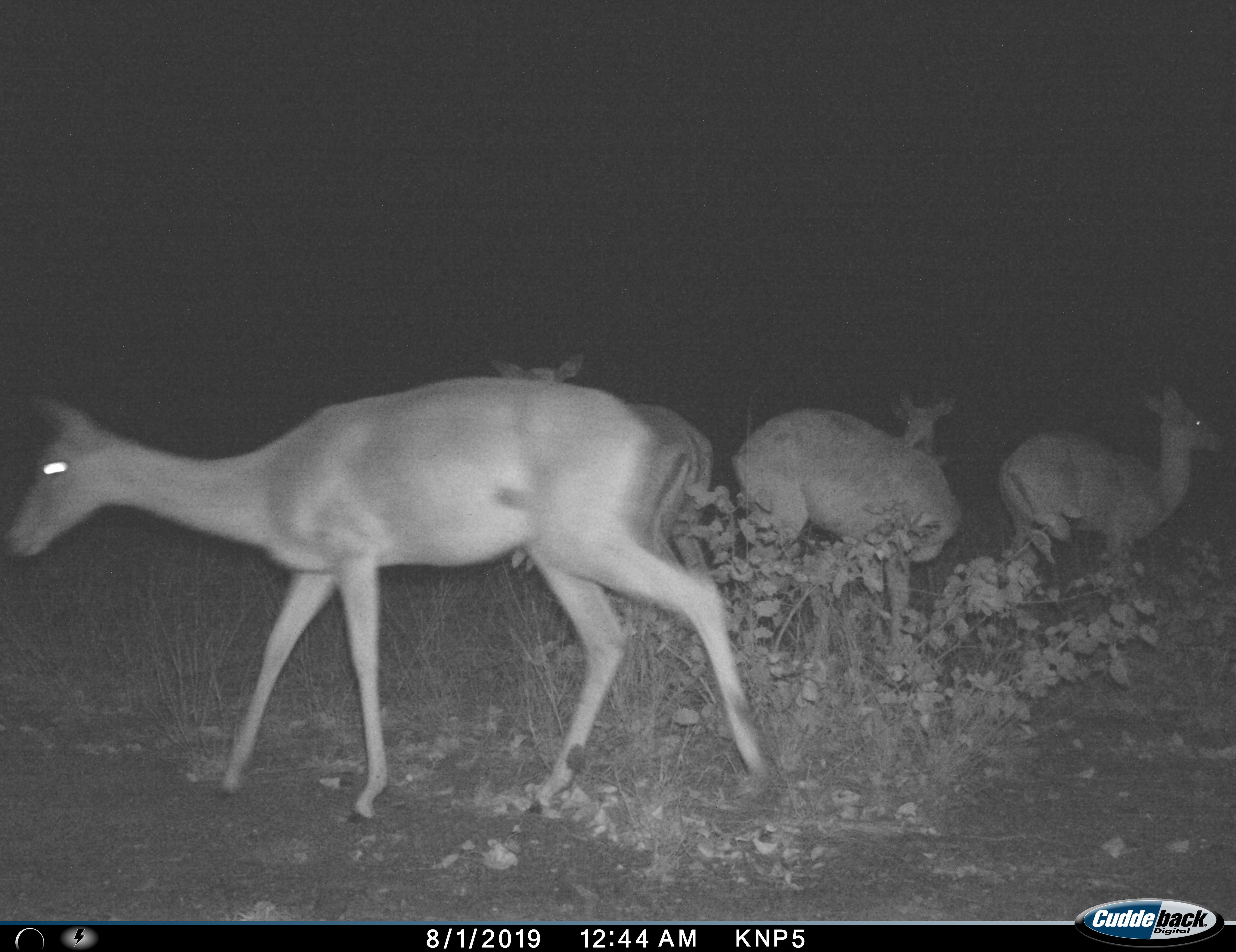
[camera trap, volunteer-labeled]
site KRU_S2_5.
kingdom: Animalia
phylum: Chordata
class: Mammalia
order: Artiodactyla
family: Bovidae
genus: Aepyceros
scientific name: Aepyceros melampus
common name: impala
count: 4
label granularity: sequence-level